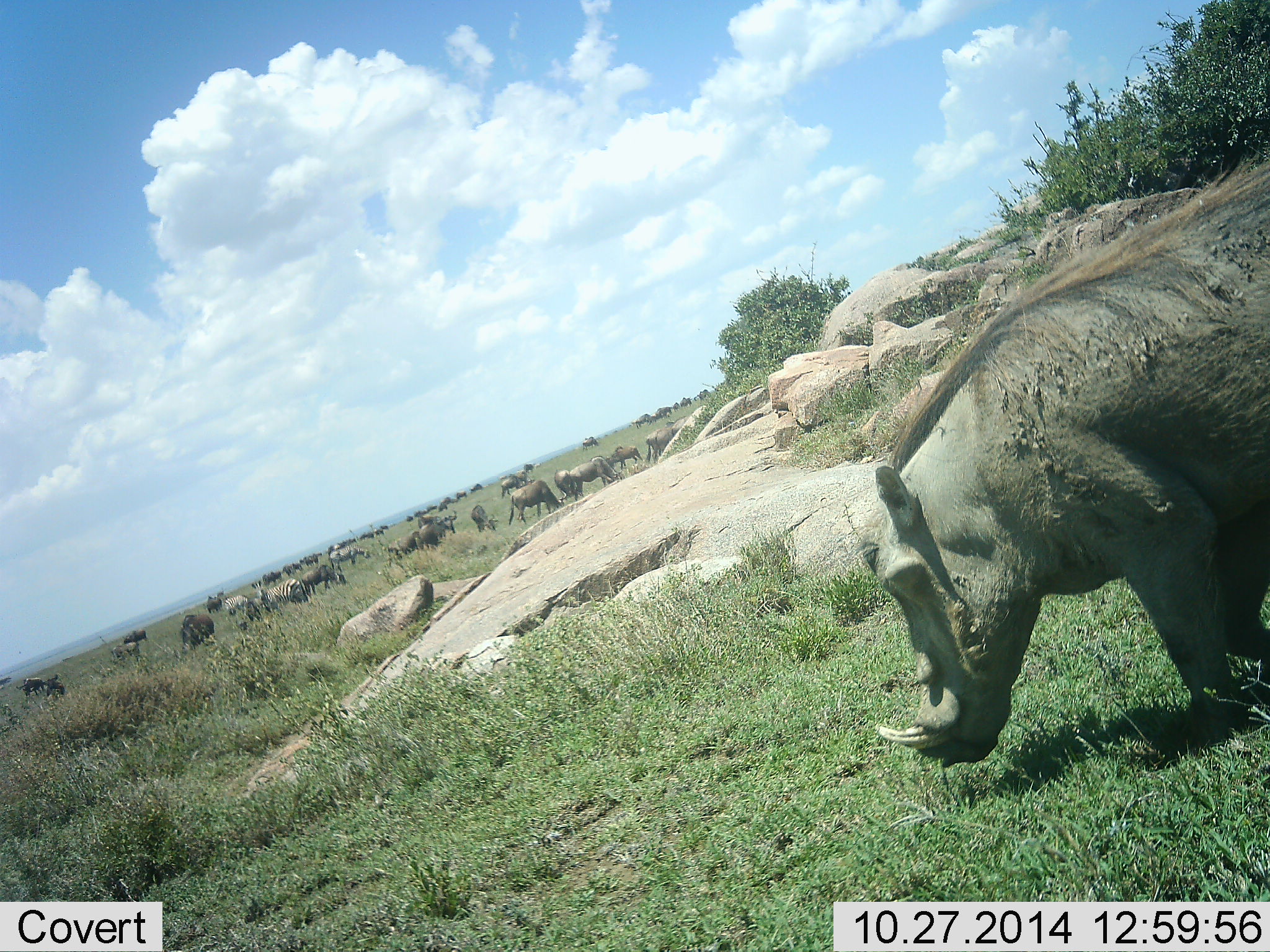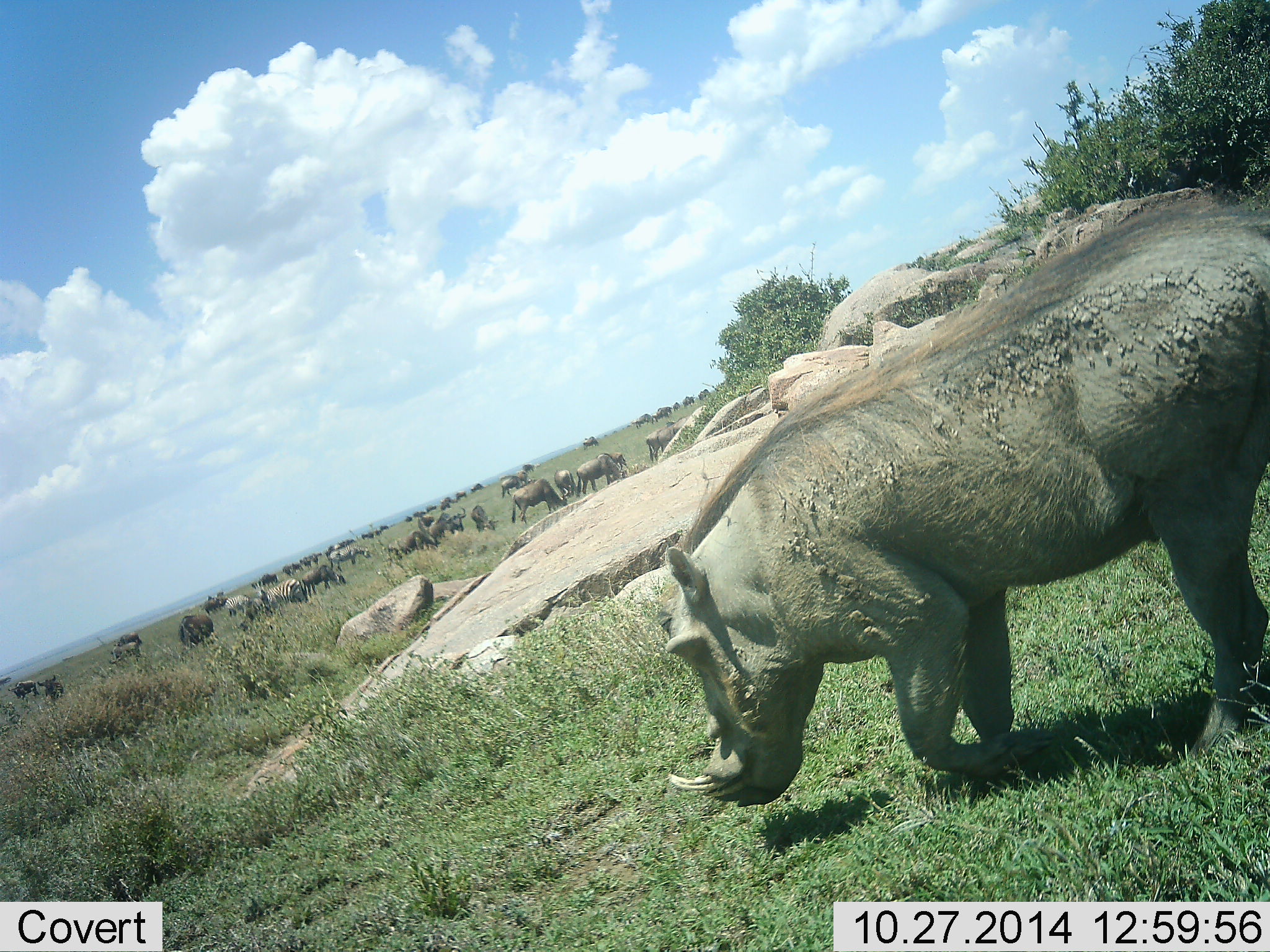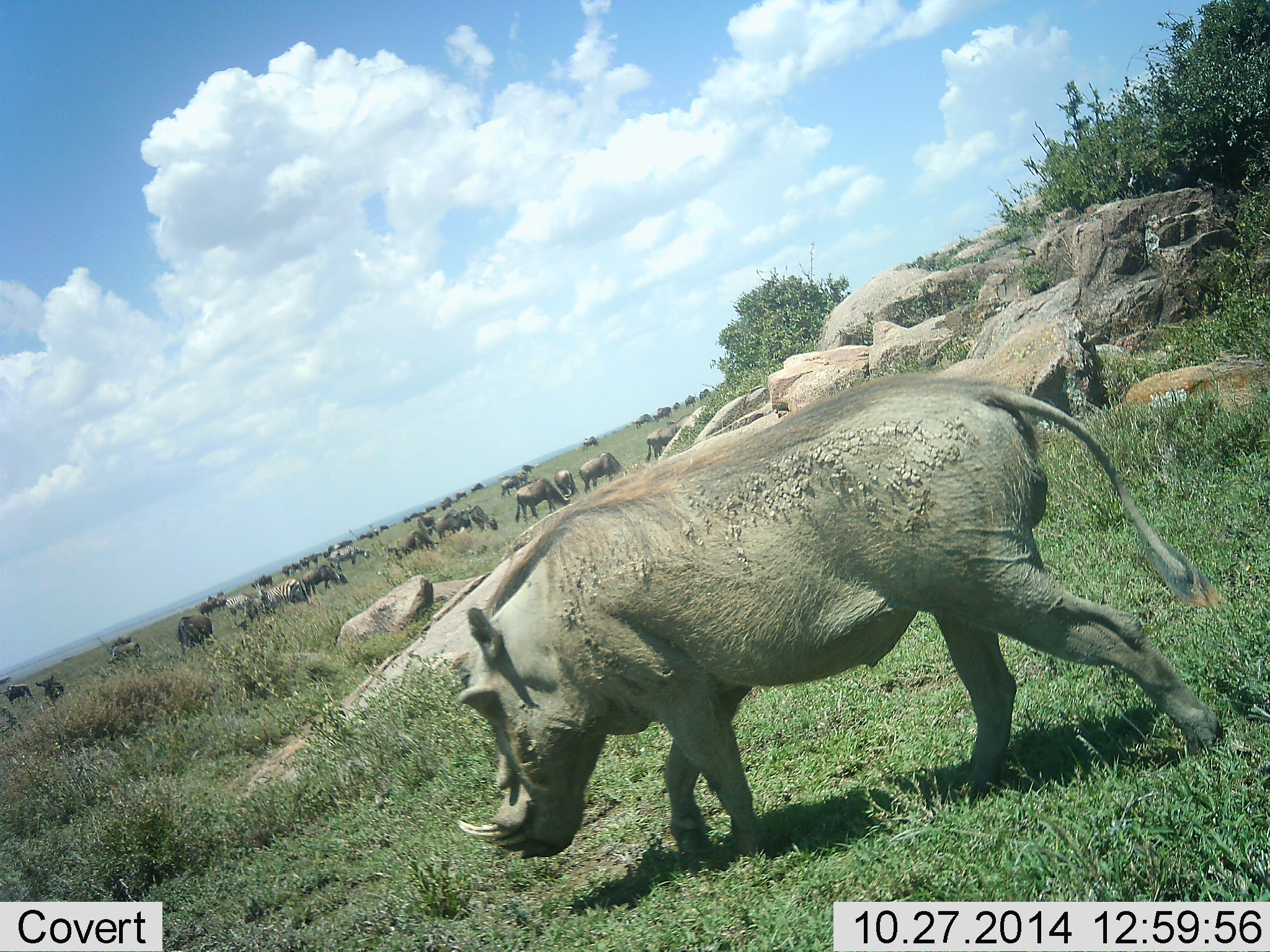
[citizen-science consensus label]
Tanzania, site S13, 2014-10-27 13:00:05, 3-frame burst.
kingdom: Animalia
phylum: Chordata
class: Mammalia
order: Artiodactyla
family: Suidae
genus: Phacochoerus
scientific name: Phacochoerus africanus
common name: warthog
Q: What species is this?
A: Warthog (Phacochoerus africanus).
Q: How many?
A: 1.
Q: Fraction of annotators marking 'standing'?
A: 7%.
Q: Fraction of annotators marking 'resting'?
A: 0%.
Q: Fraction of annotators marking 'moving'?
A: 93%.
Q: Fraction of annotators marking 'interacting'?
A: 0%.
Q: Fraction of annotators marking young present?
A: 0%.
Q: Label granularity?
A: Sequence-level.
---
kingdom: Animalia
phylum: Chordata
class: Mammalia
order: Artiodactyla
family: Bovidae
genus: Connochaetes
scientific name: Connochaetes taurinus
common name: blue wildebeest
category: wildebeest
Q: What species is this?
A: Wildebeest (blue wildebeest) (Connochaetes taurinus).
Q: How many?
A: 11-50.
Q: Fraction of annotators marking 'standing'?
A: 67%.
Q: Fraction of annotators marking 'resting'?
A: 8%.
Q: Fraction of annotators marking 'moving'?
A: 33%.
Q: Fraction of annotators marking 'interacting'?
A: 0%.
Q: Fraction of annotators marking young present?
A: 0%.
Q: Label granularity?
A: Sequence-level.